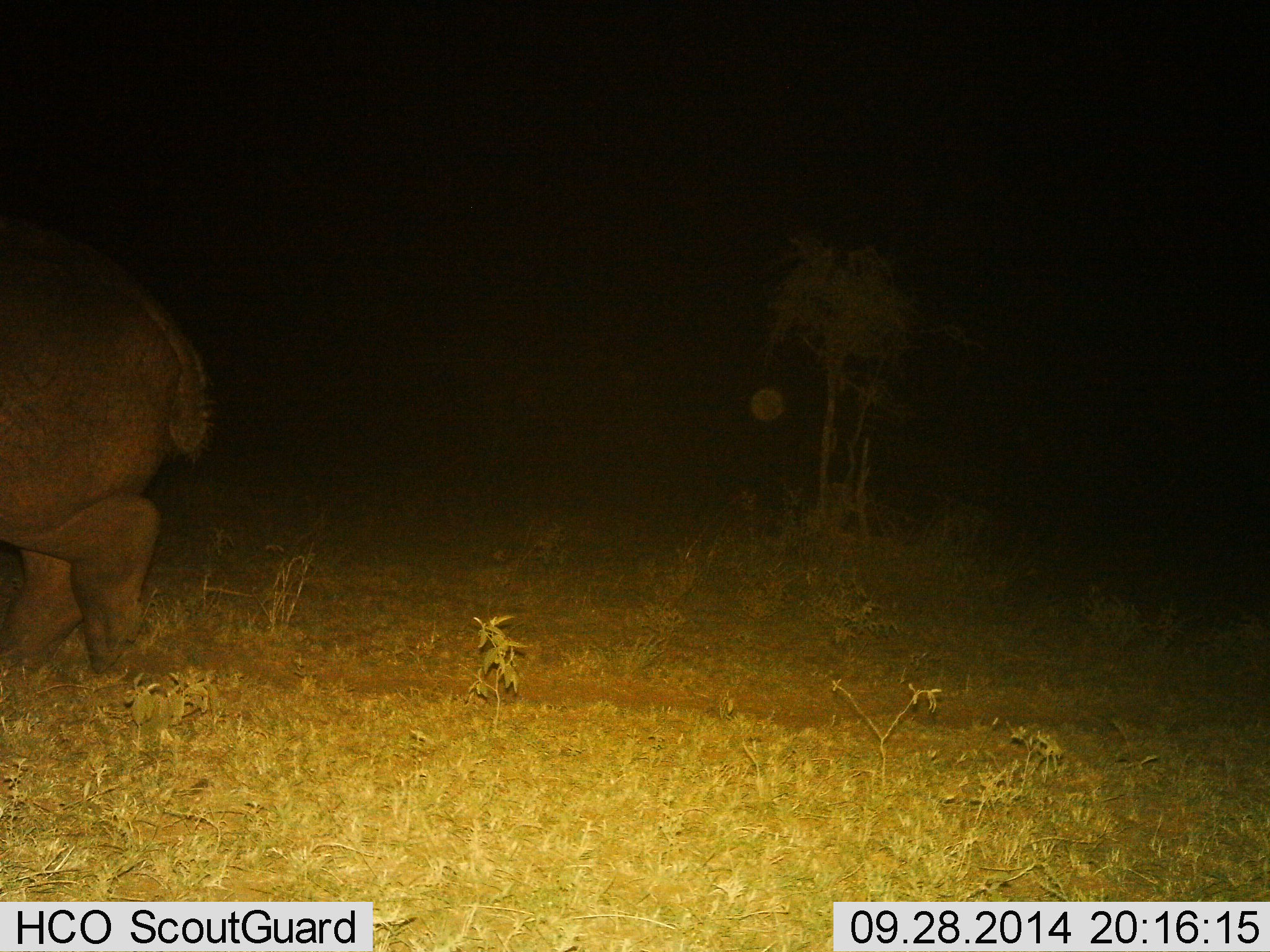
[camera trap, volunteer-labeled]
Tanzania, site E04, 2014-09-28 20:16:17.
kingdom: Animalia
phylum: Chordata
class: Mammalia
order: Artiodactyla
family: Hippopotamidae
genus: Hippopotamus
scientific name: Hippopotamus amphibius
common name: hippopotamus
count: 1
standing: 0%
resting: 0%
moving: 100%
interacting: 0%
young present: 0%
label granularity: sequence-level